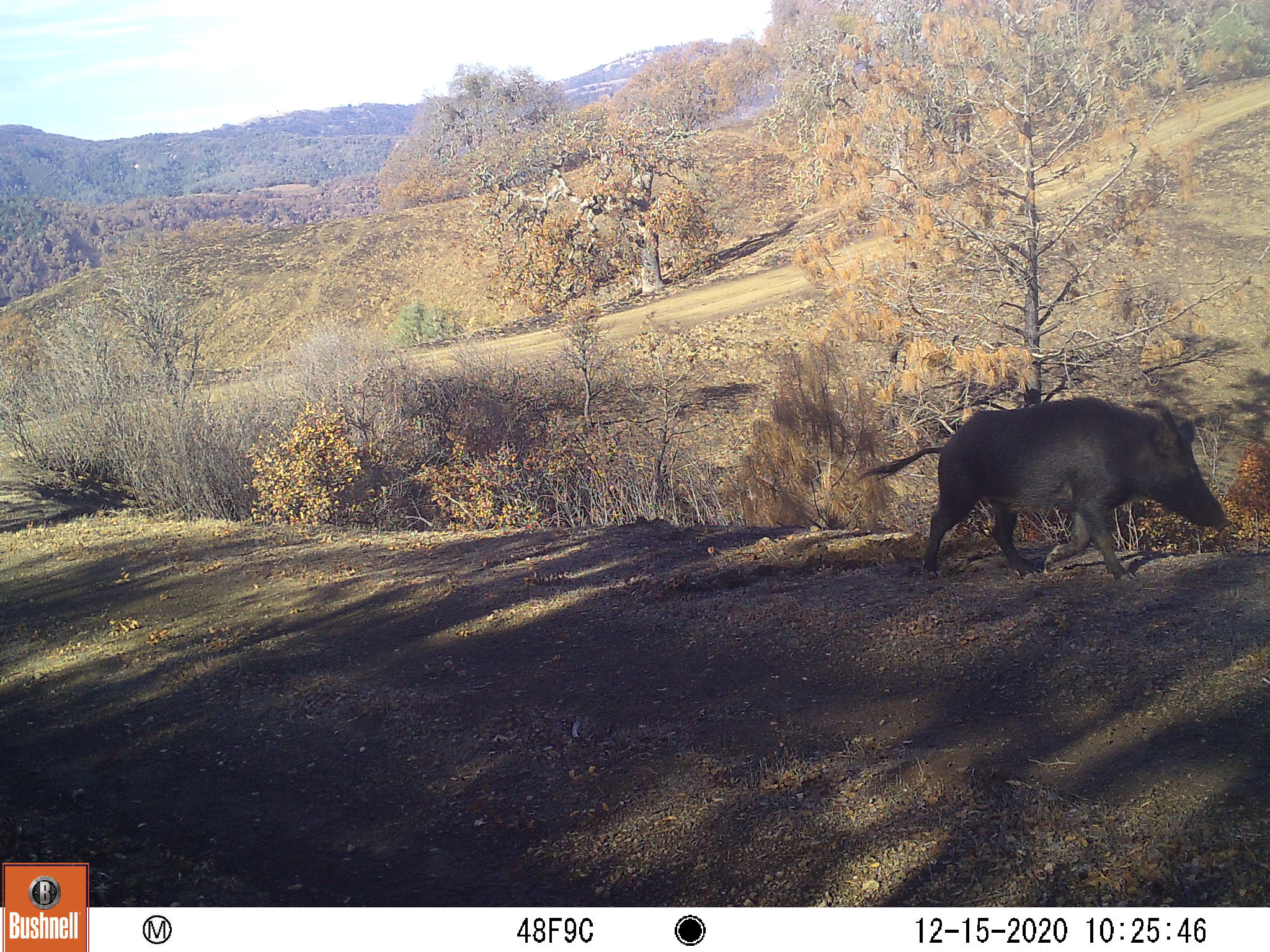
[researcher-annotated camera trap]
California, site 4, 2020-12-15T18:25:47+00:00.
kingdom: Animalia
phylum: Chordata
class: Mammalia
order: Artiodactyla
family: Suidae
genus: Sus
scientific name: Sus scrofa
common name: wild boar